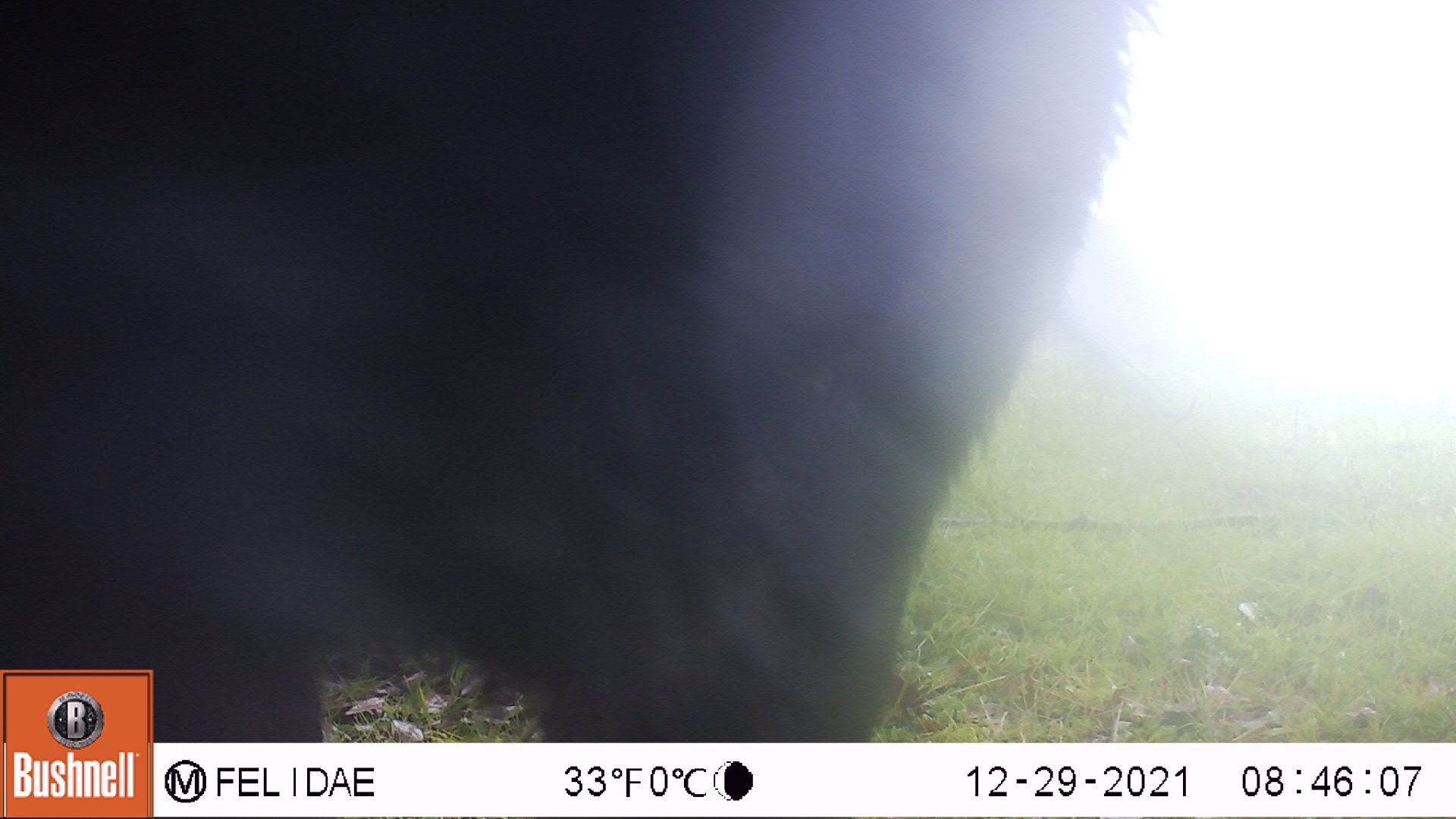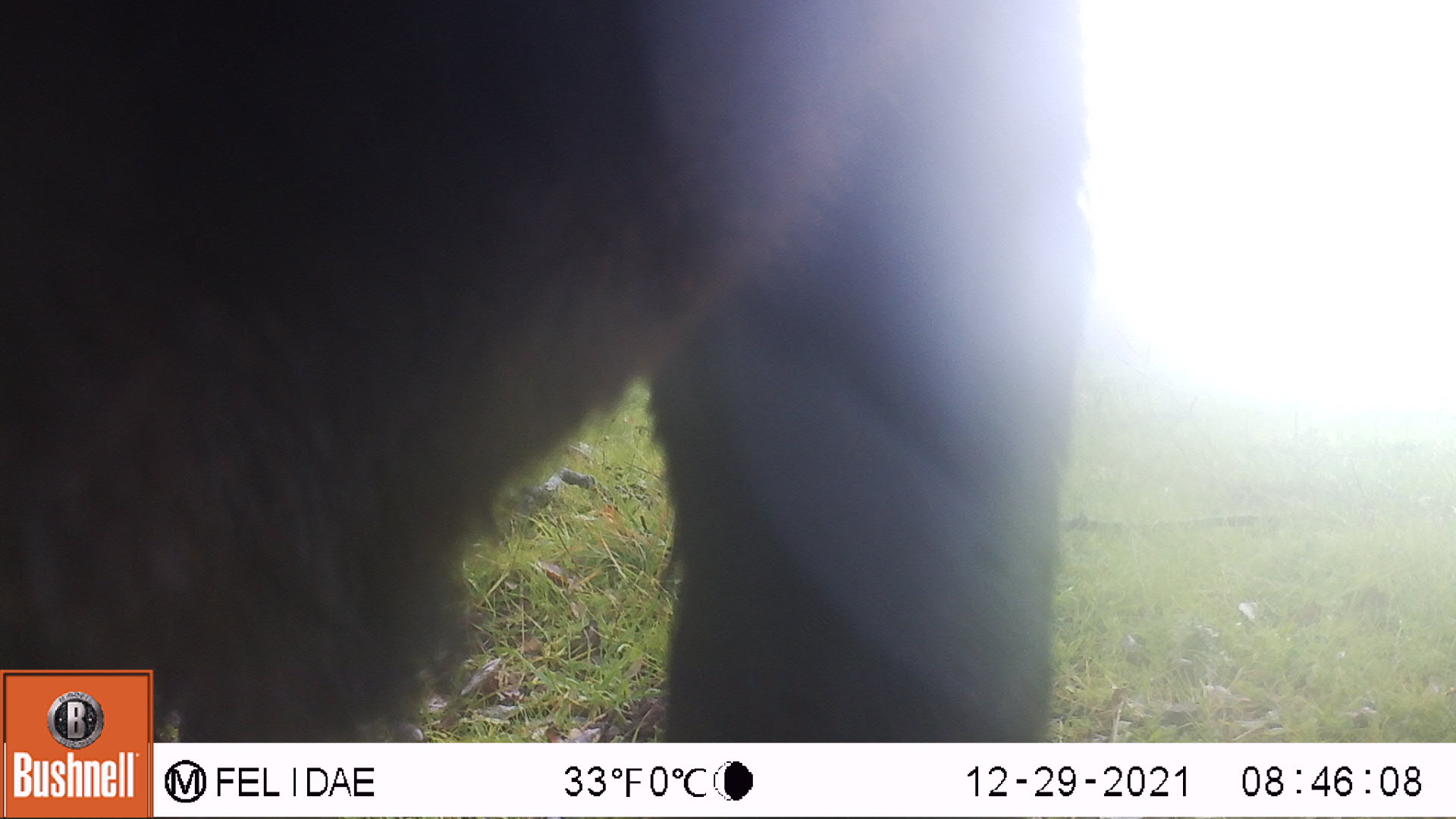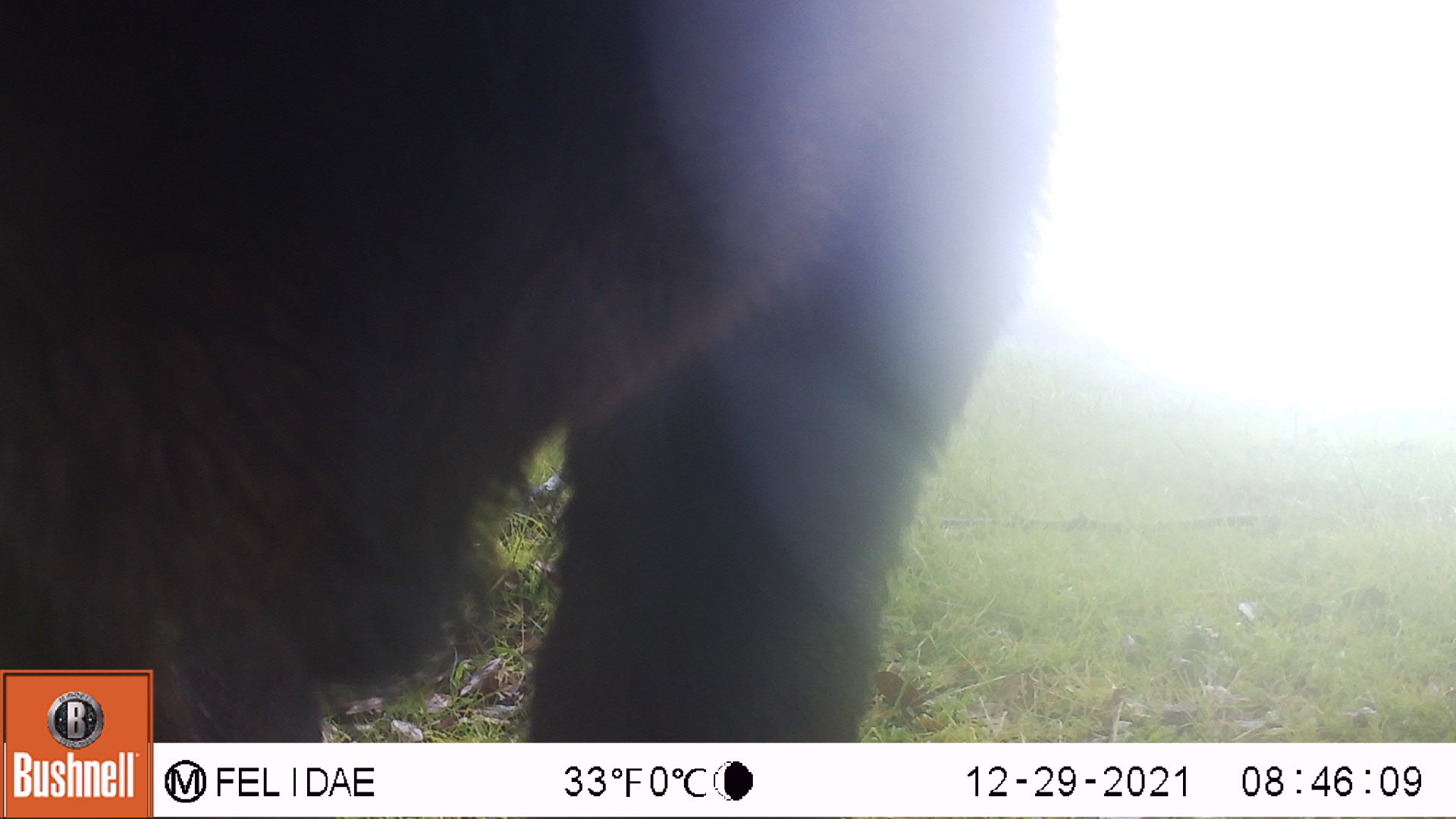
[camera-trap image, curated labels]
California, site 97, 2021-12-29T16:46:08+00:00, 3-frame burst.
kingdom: Animalia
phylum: Chordata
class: Mammalia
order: Artiodactyla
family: Bovidae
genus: Bos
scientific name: Bos taurus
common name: domestic cattle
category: cattle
Cattle (domestic cattle) (Bos taurus).